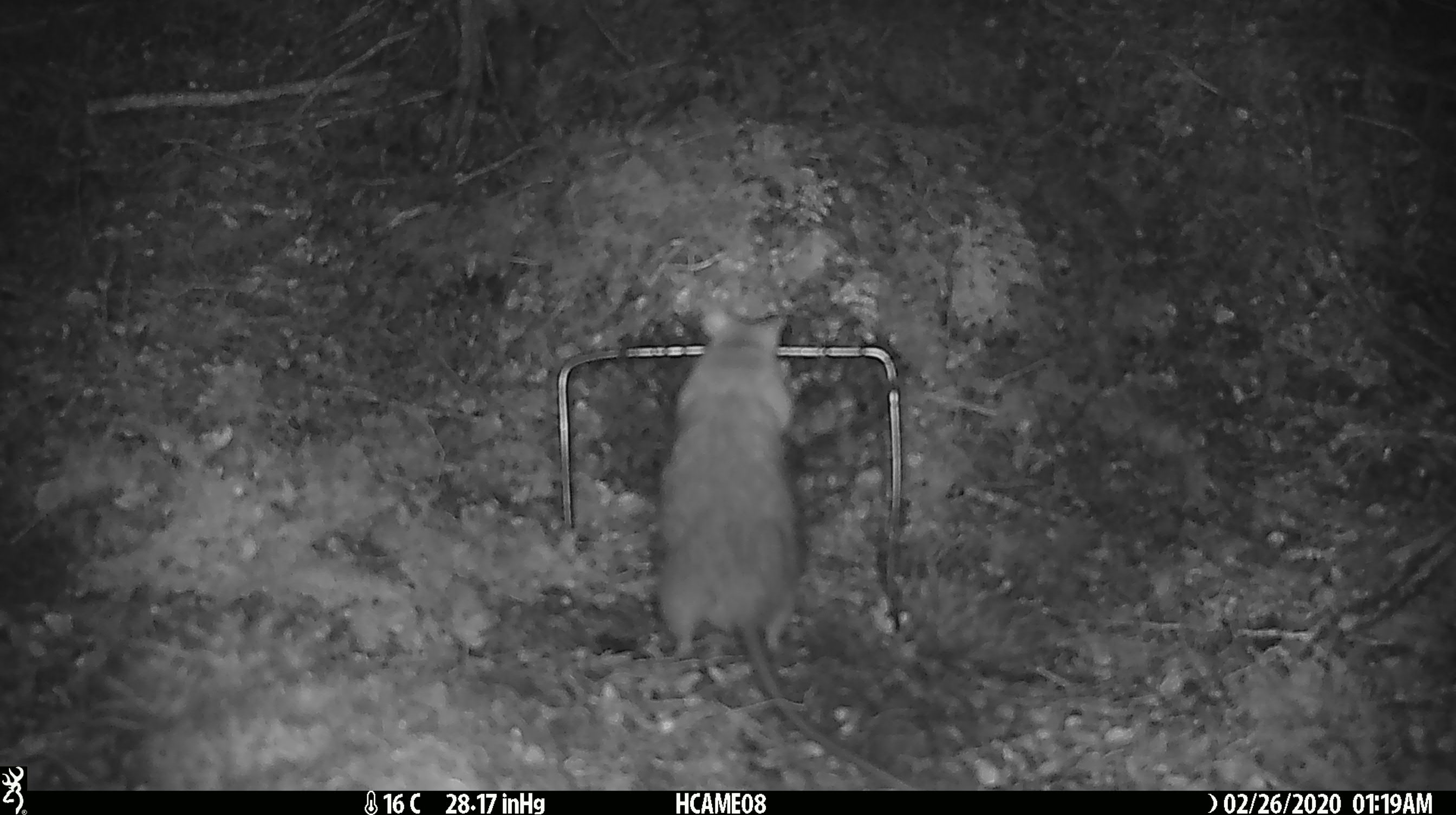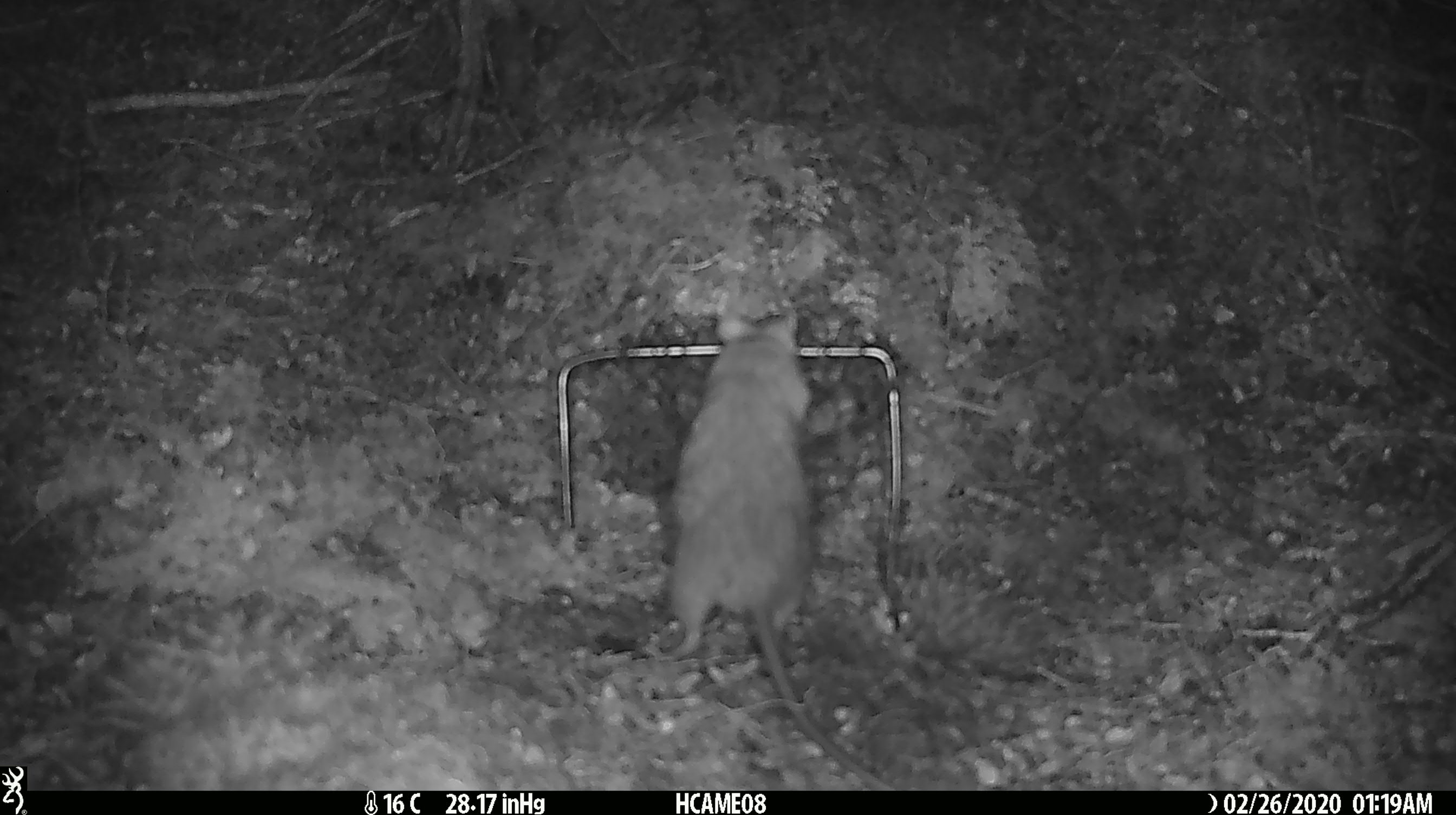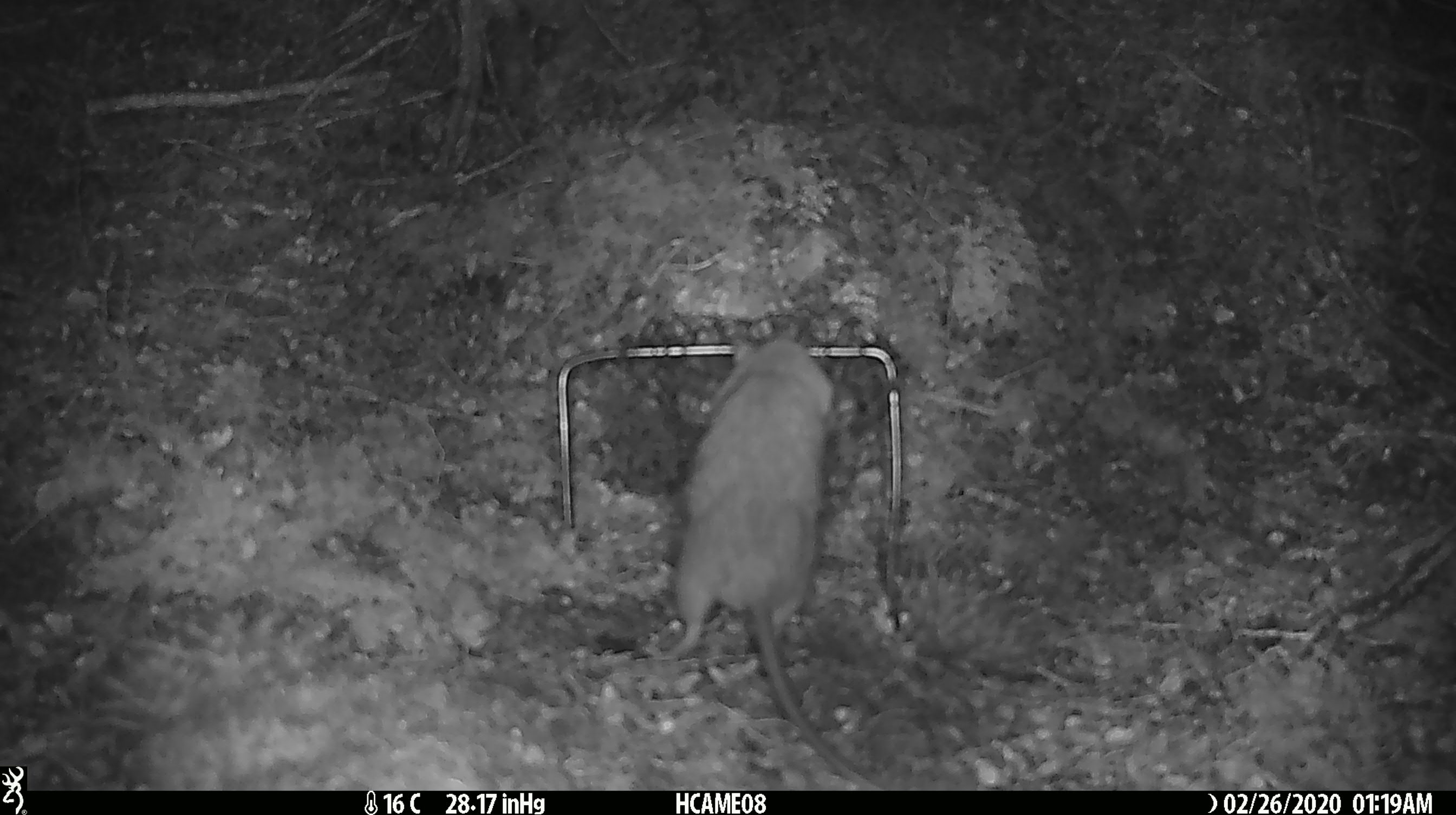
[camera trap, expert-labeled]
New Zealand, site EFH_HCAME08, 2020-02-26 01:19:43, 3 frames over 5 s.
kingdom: Animalia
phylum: Chordata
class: Mammalia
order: Rodentia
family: Muridae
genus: Rattus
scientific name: Rattus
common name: rat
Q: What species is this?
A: Rat (Rattus).